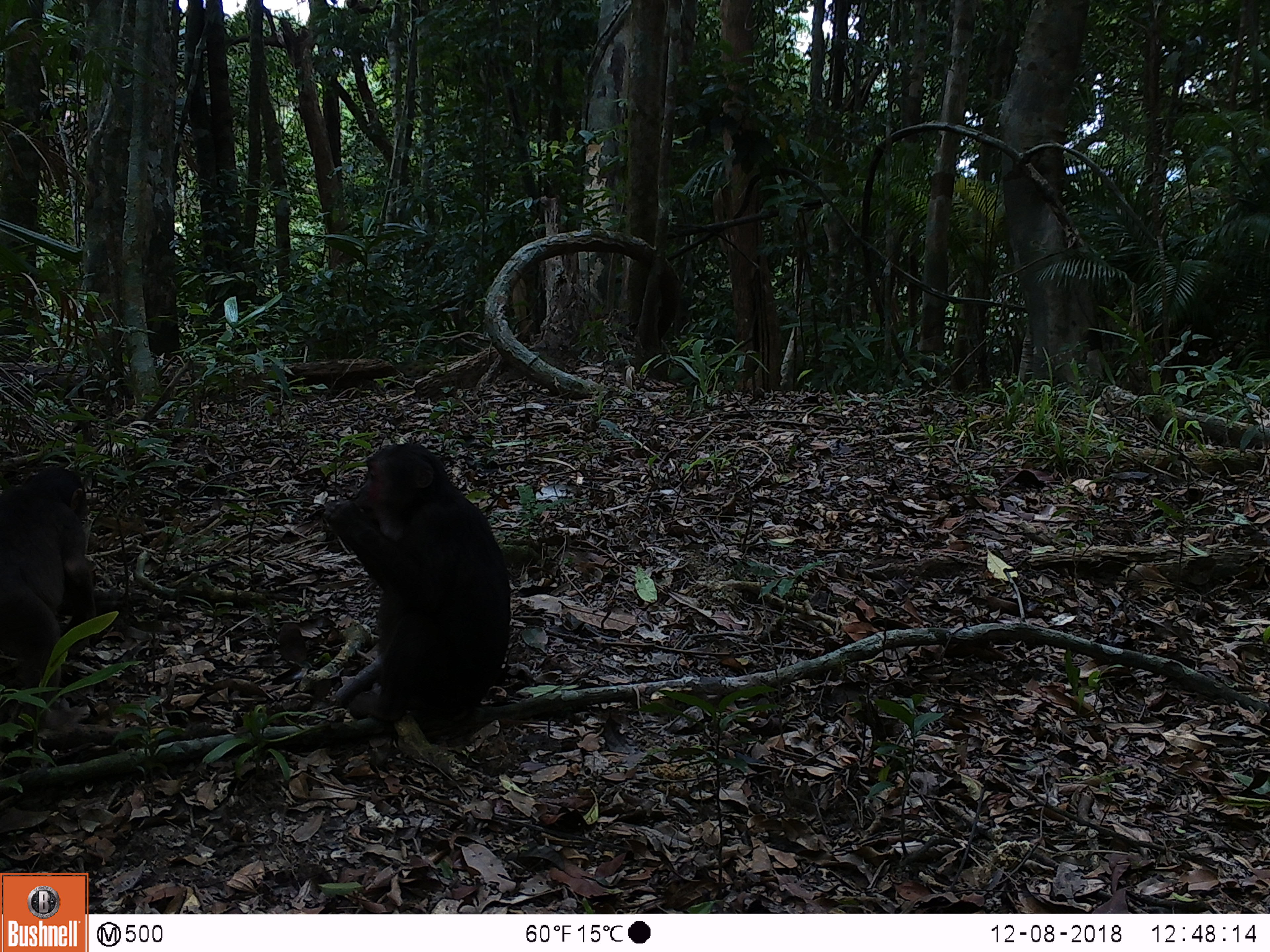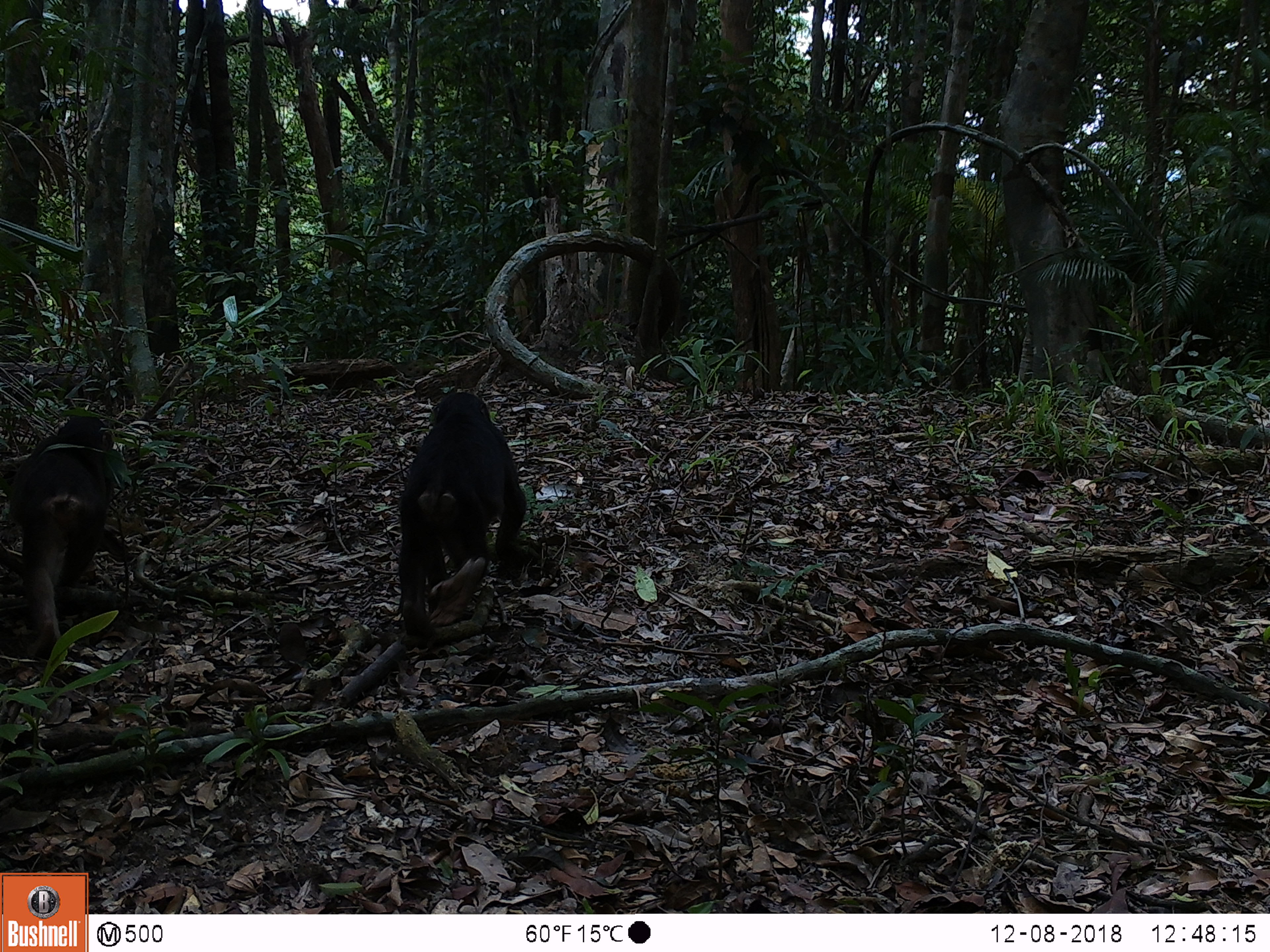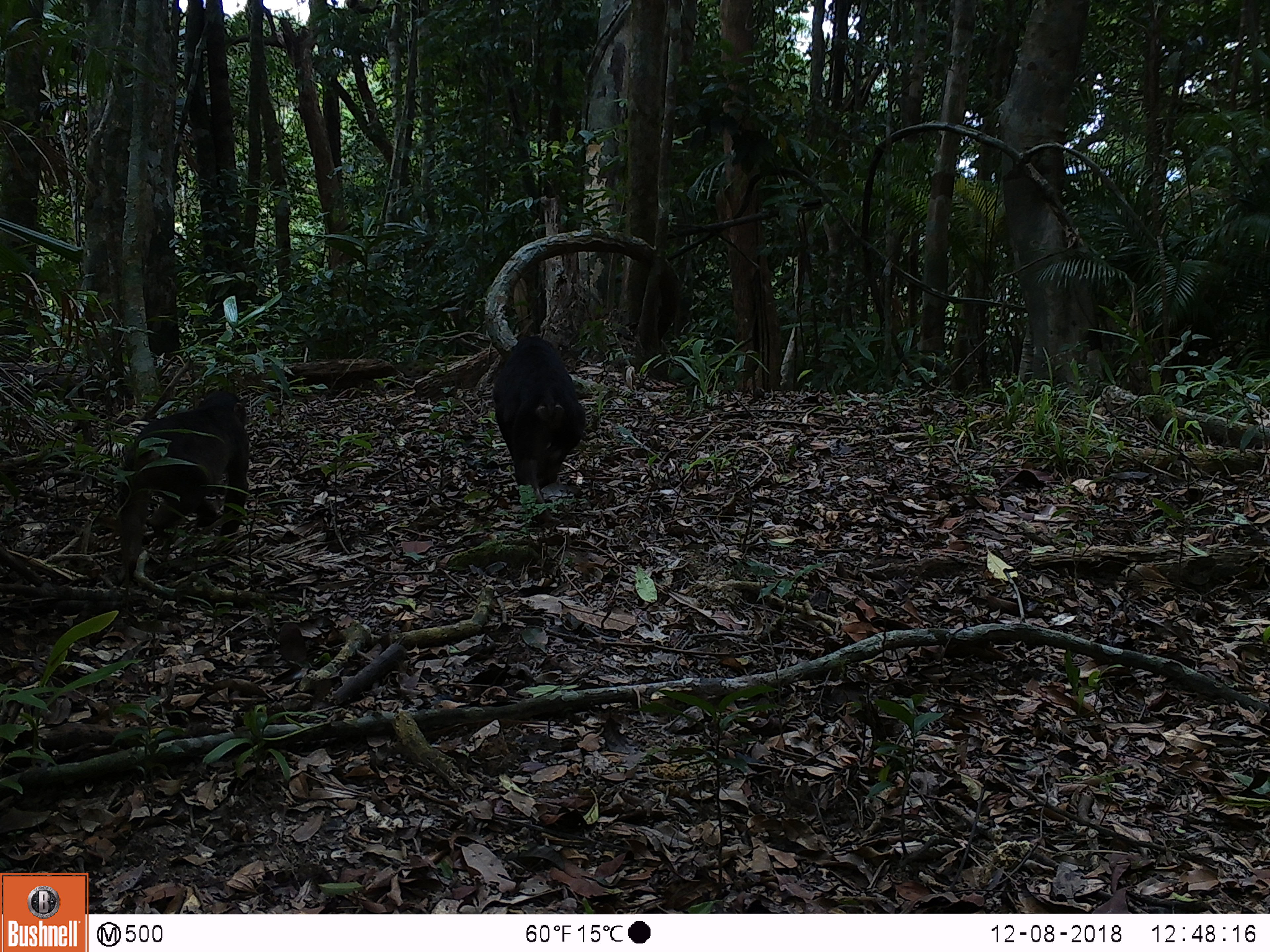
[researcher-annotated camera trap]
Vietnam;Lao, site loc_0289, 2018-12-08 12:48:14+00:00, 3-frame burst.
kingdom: Animalia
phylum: Chordata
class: Mammalia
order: Primates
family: Cercopithecidae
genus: Macaca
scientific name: Macaca arctoides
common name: stump-tailed macaque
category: stump tailed macaque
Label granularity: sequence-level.